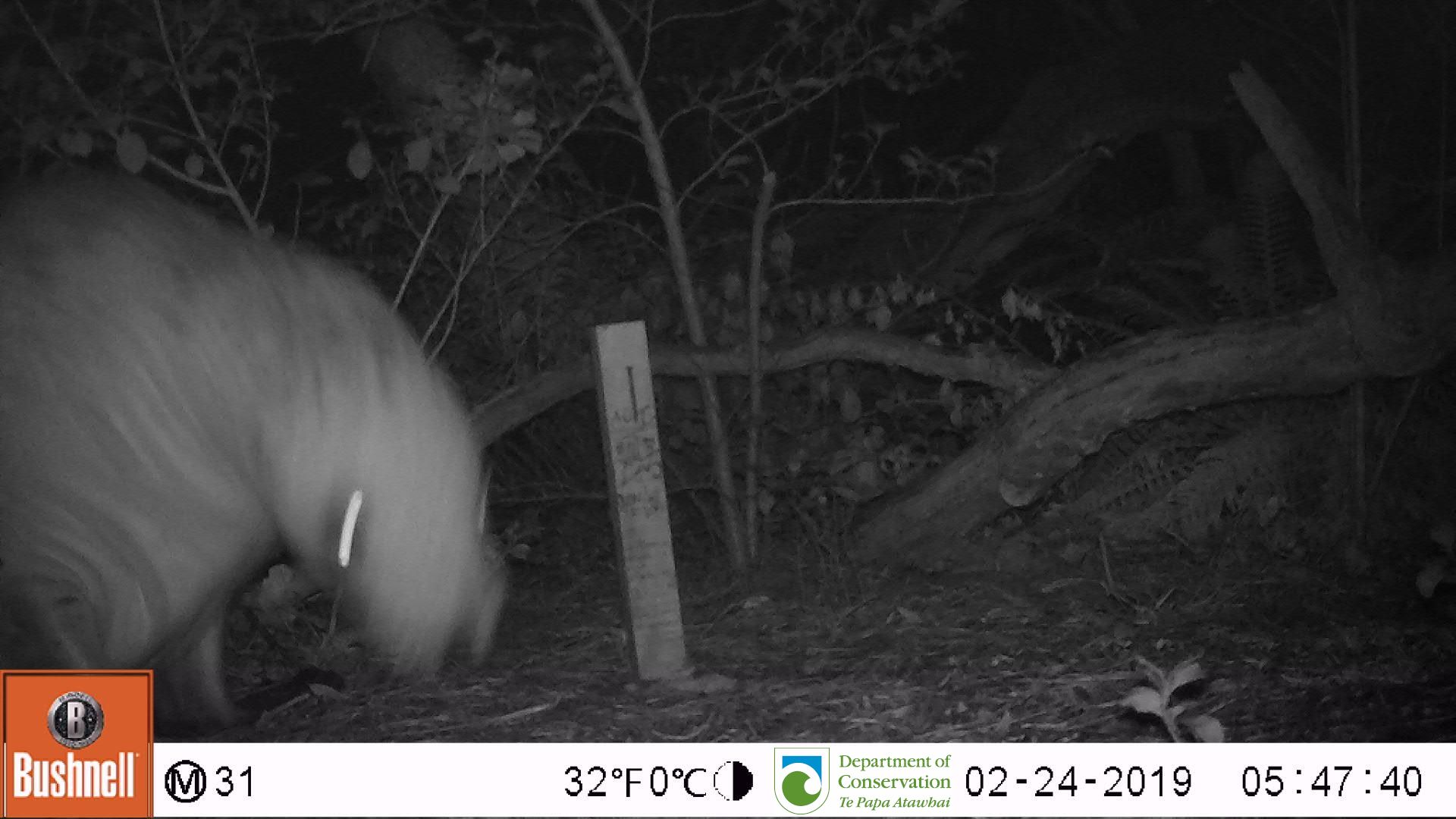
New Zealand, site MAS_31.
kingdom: Animalia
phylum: Chordata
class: Mammalia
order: Carnivora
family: Otariidae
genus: Phocarctos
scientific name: Phocarctos hookeri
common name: new zealand sea lion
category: sealion